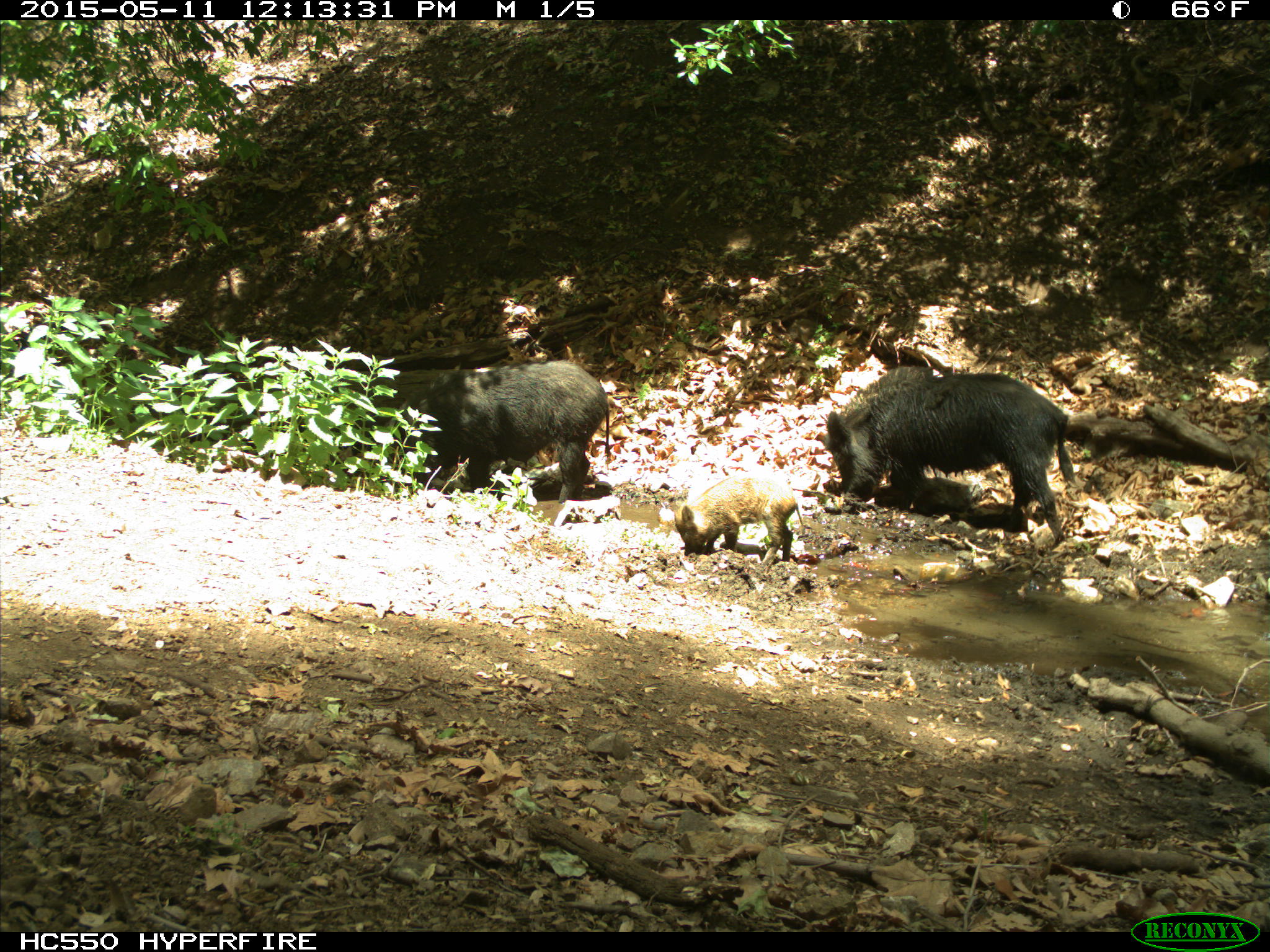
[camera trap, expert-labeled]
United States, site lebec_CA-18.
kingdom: Animalia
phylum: Chordata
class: Mammalia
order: Artiodactyla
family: Suidae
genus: Sus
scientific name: Sus scrofa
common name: wild boar